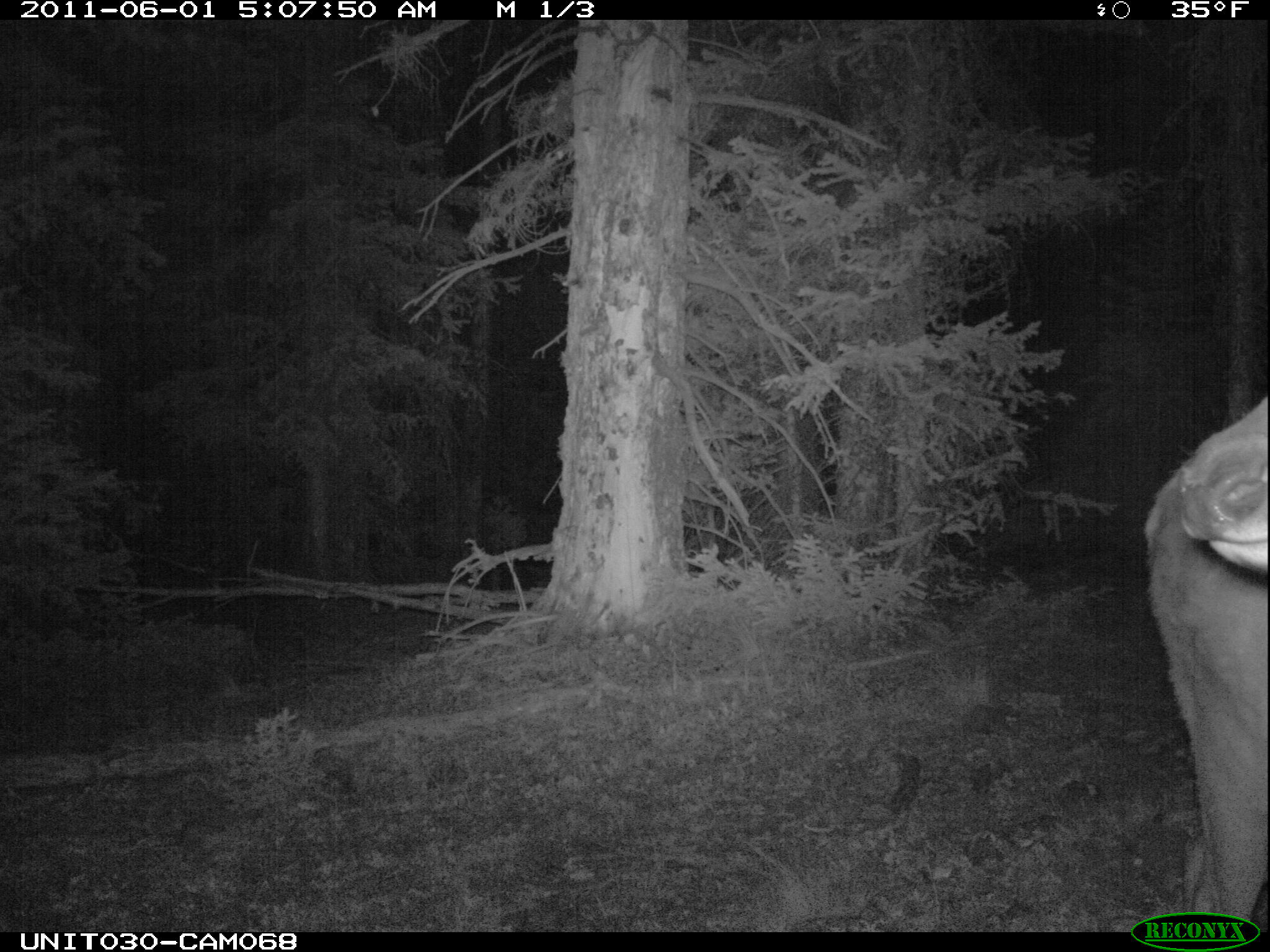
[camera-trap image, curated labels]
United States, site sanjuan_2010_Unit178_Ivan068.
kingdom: Animalia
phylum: Chordata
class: Mammalia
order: Artiodactyla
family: Cervidae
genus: Cervus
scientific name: Cervus elaphus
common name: red deer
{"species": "Cervus elaphus (red deer)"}